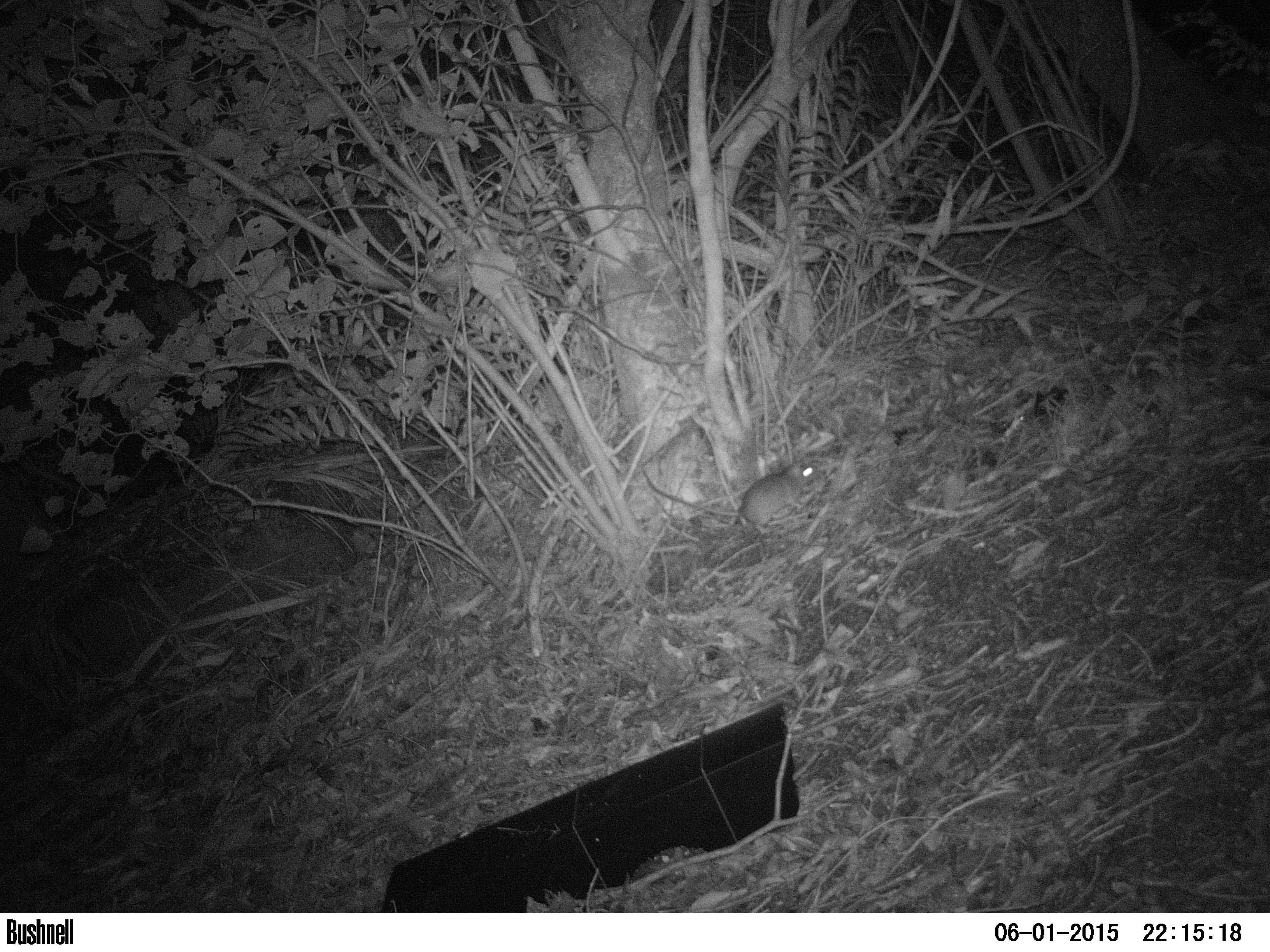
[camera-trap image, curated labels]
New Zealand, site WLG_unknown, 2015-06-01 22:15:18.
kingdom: Animalia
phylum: Chordata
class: Mammalia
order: Rodentia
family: Muridae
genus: Rattus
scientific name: Rattus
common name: rat